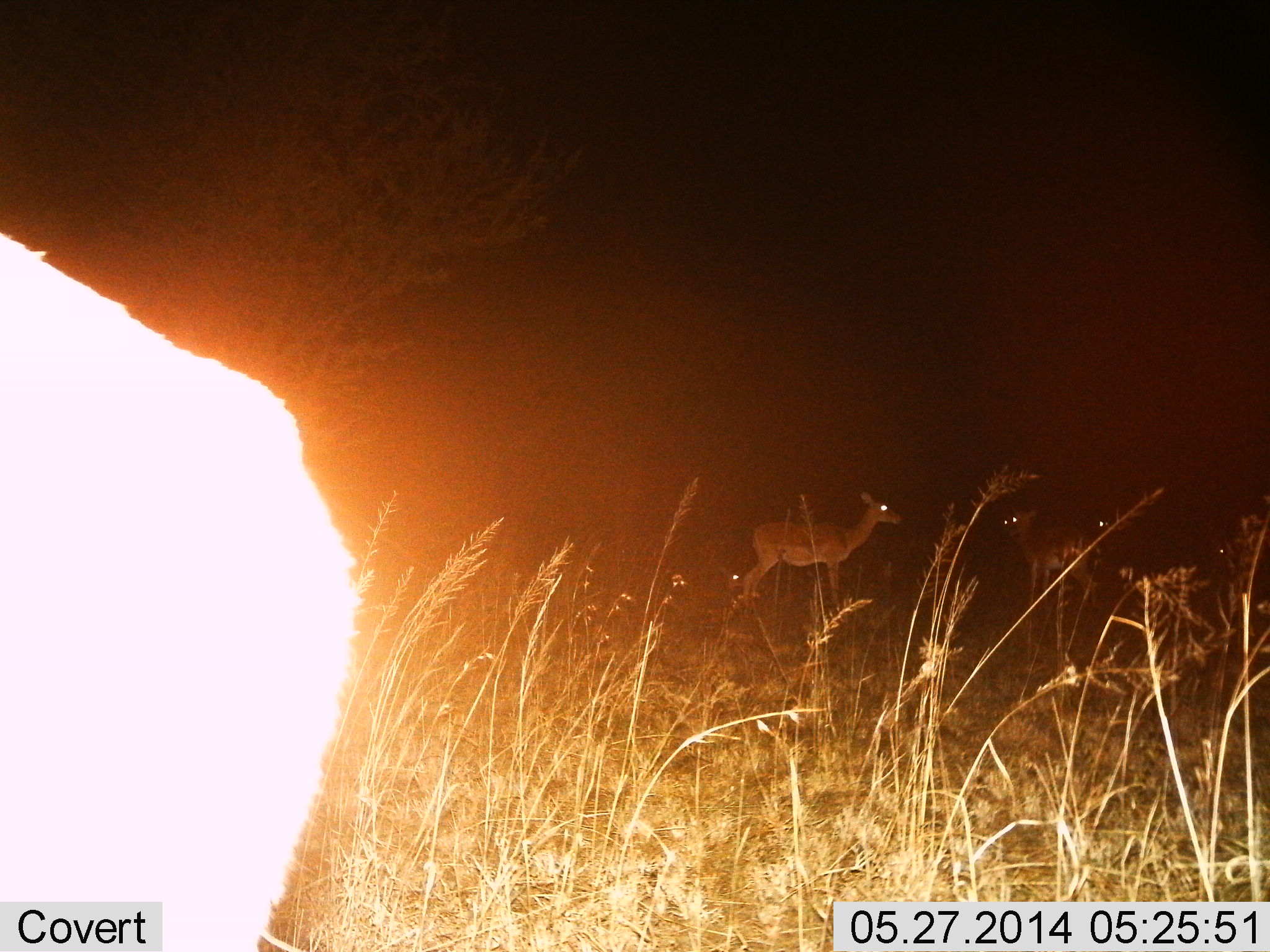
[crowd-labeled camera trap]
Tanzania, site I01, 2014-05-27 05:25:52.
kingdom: Animalia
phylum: Chordata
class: Mammalia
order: Artiodactyla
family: Bovidae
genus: Nanger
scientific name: Nanger granti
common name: grant's gazelle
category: gazellegrants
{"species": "gazellegrants (grant's gazelle) (Nanger granti)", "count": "5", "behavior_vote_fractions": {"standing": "100%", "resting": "0%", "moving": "0%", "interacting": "0%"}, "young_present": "12%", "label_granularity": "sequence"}